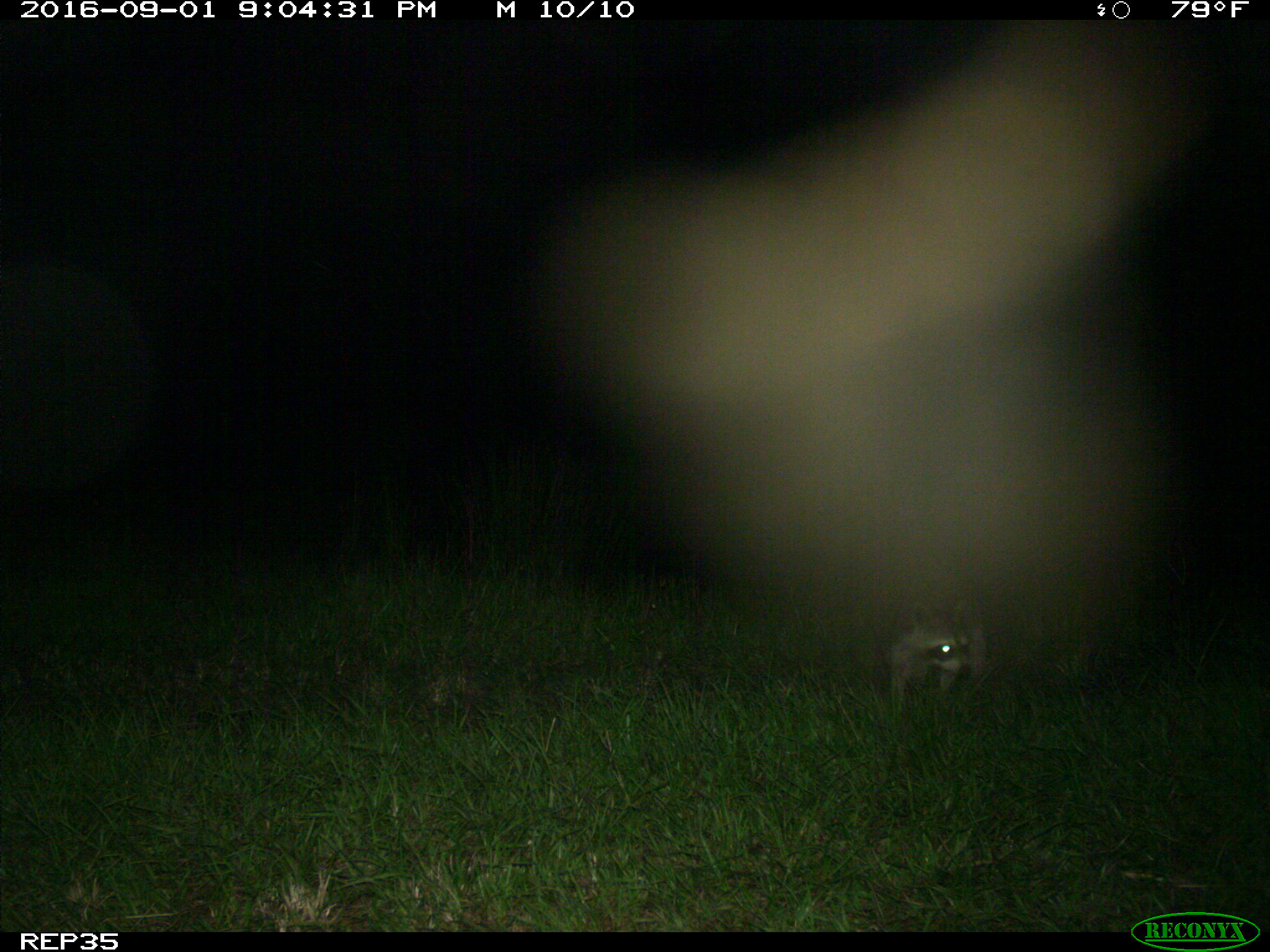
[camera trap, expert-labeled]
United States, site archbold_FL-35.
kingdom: Animalia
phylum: Chordata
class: Mammalia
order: Carnivora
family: Procyonidae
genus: Procyon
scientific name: Procyon lotor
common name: common raccoon